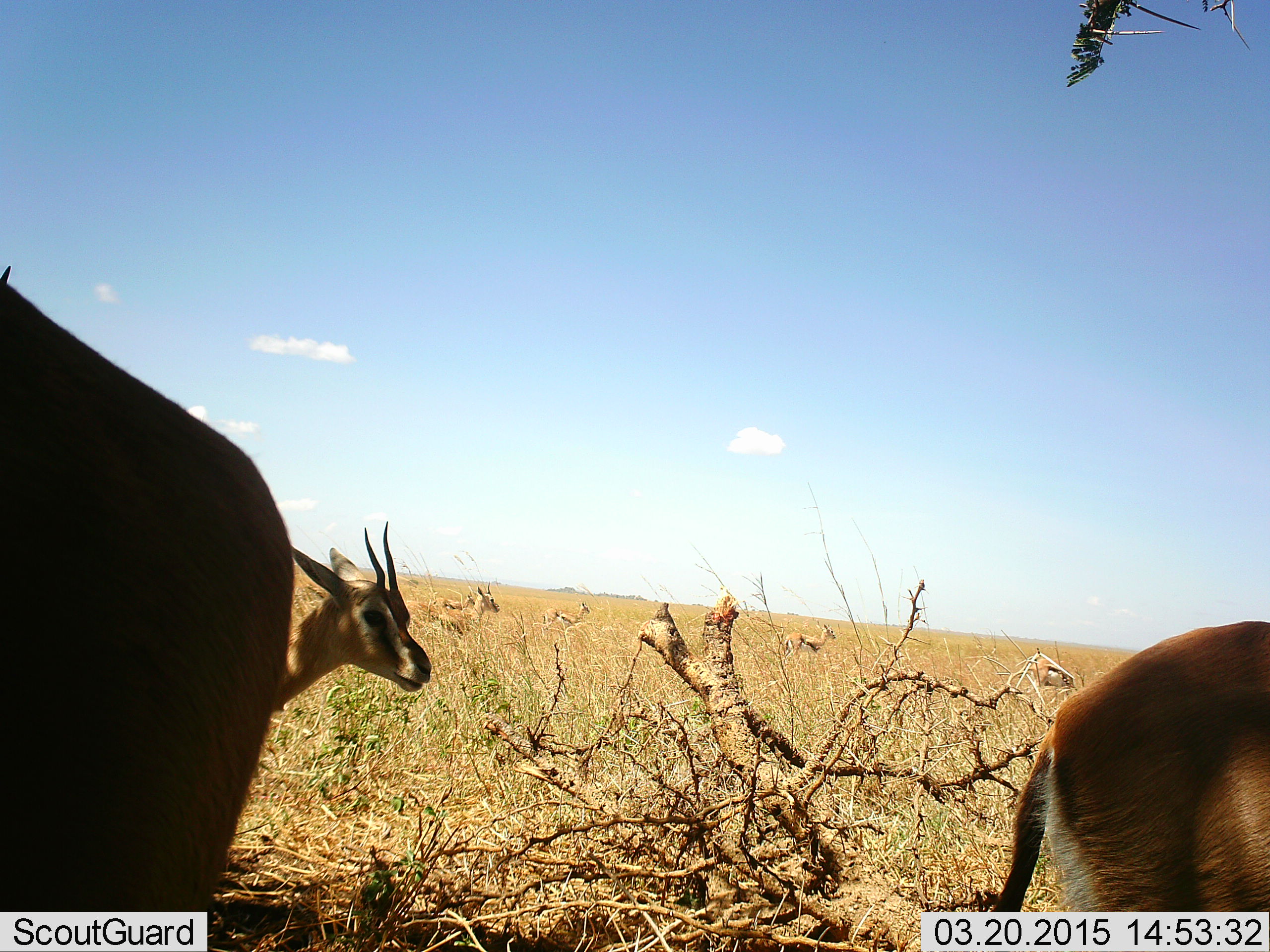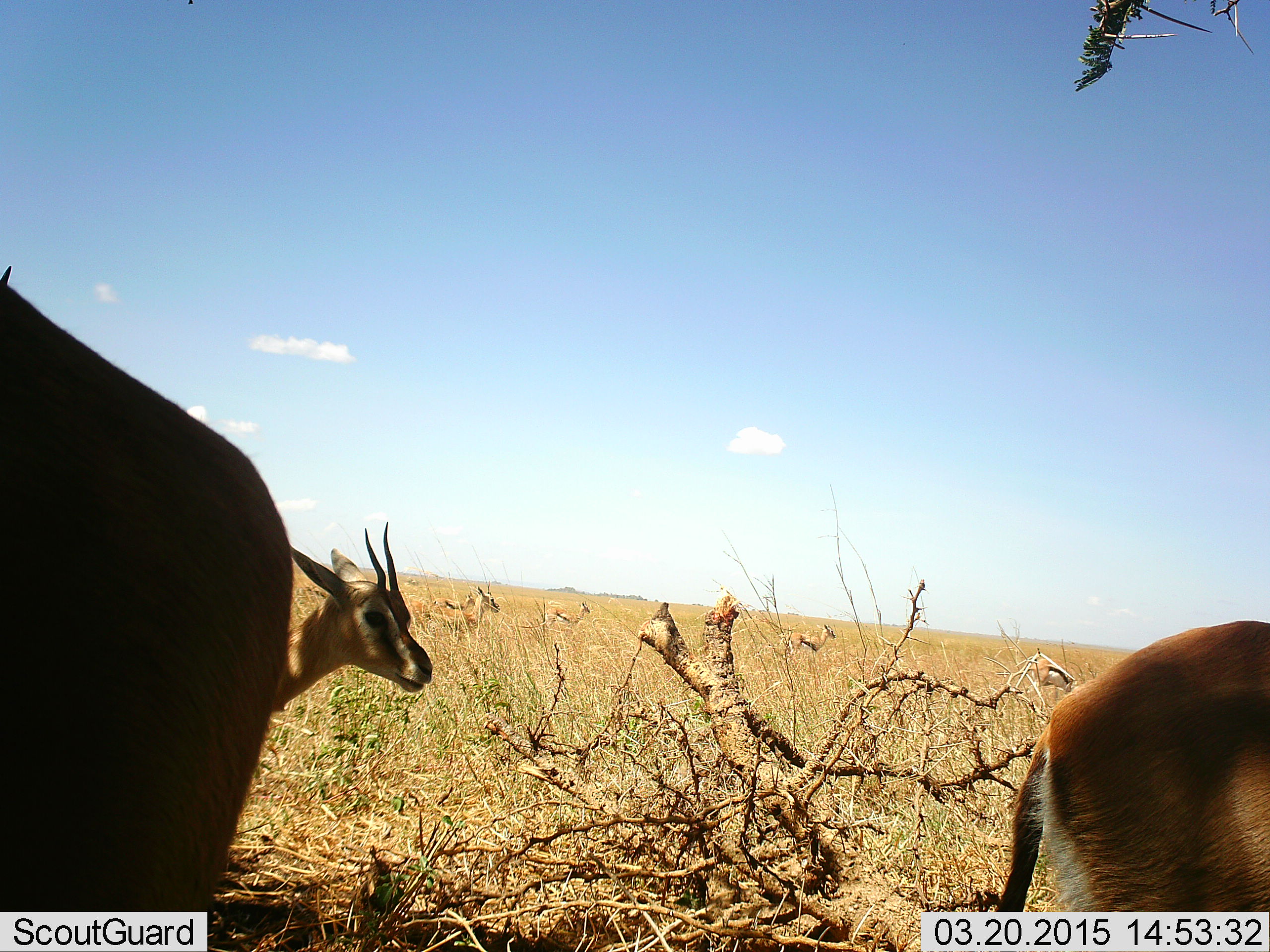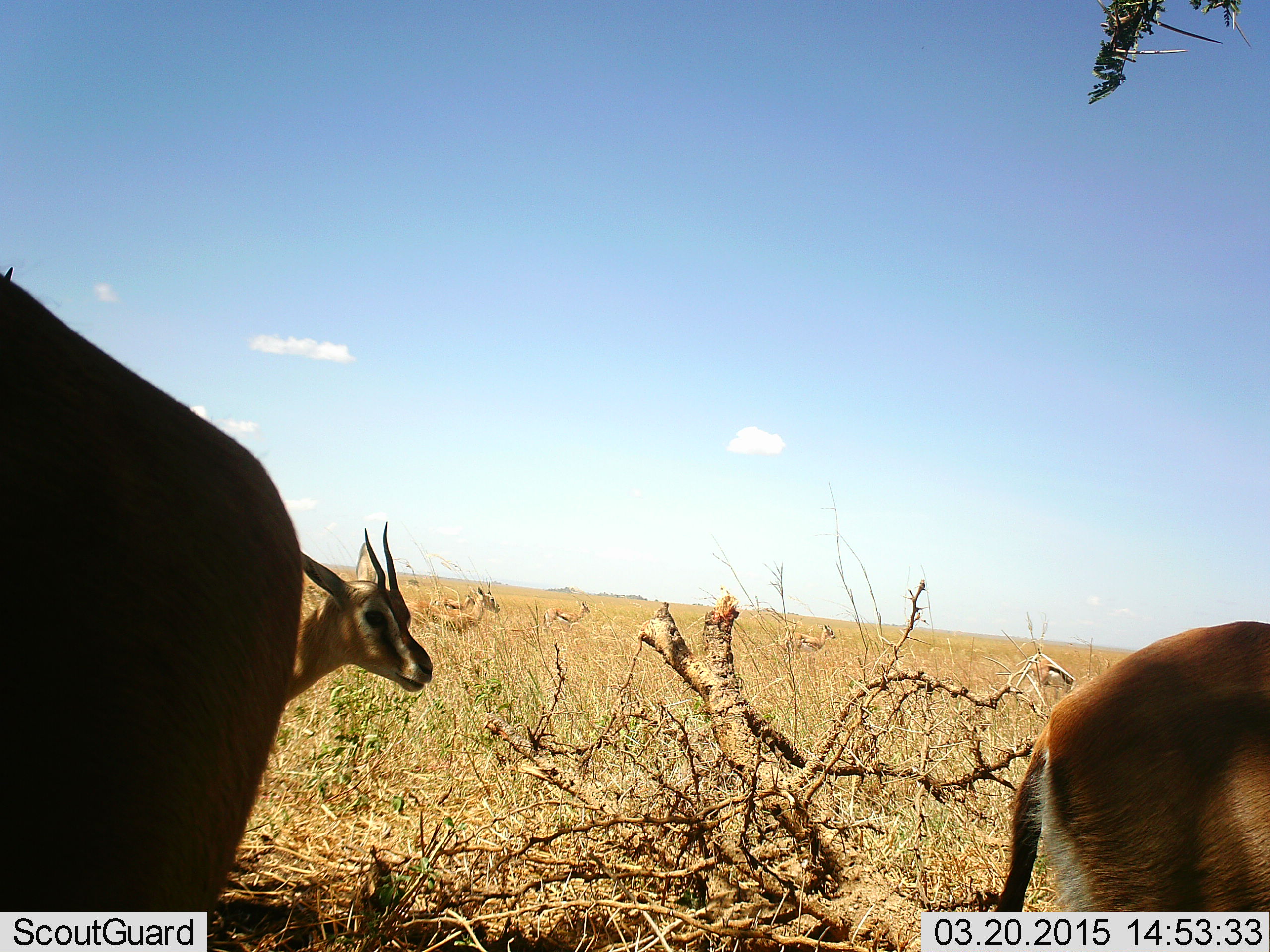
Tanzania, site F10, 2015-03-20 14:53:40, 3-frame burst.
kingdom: Animalia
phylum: Chordata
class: Mammalia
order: Artiodactyla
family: Bovidae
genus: Eudorcas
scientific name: Eudorcas thomsonii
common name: thomson's gazelle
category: gazellethomsons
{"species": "gazellethomsons (thomson's gazelle) (Eudorcas thomsonii)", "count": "7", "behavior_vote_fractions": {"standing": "90%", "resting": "10%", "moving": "20%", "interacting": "0%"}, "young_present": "0%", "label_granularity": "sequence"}